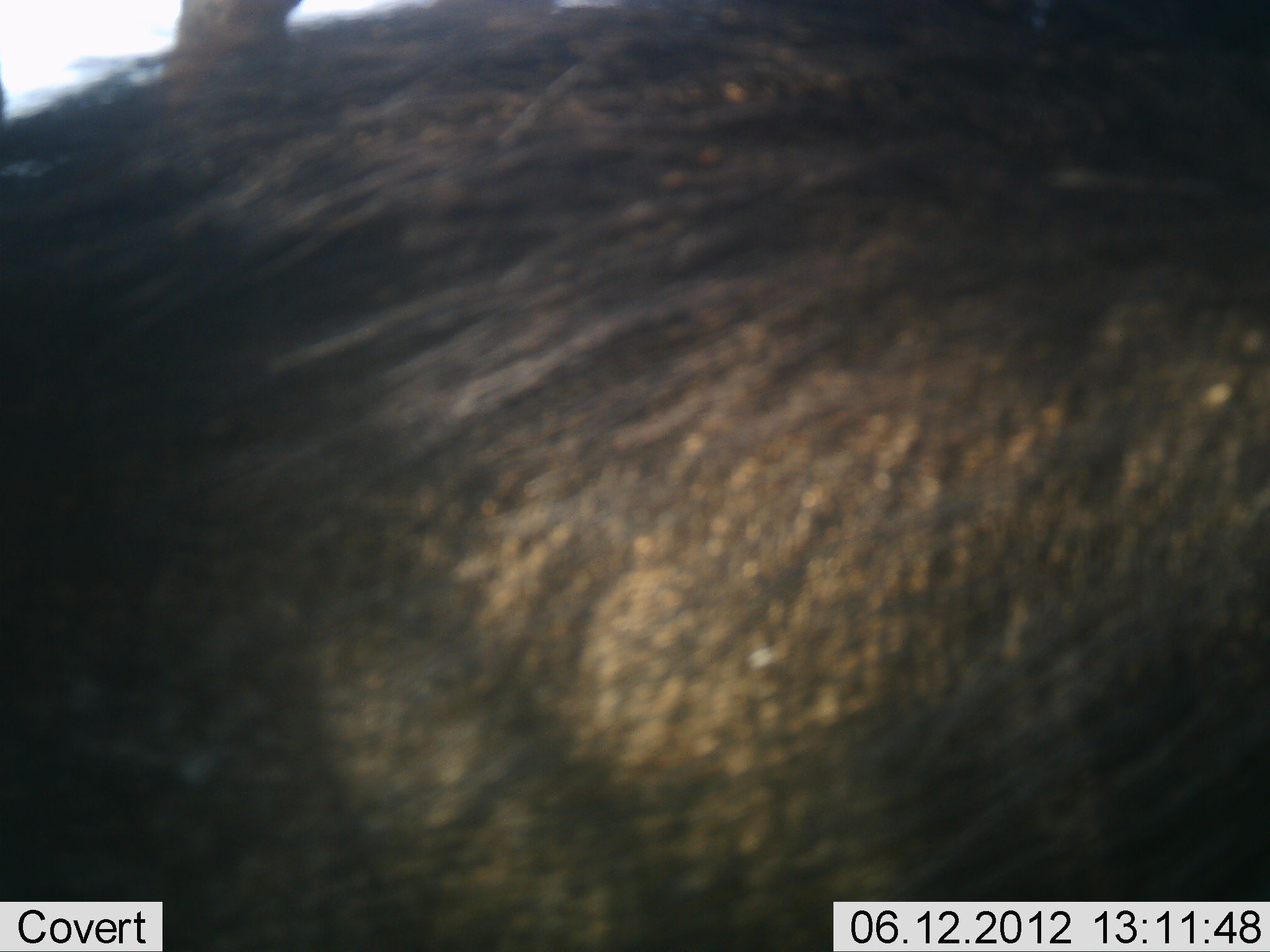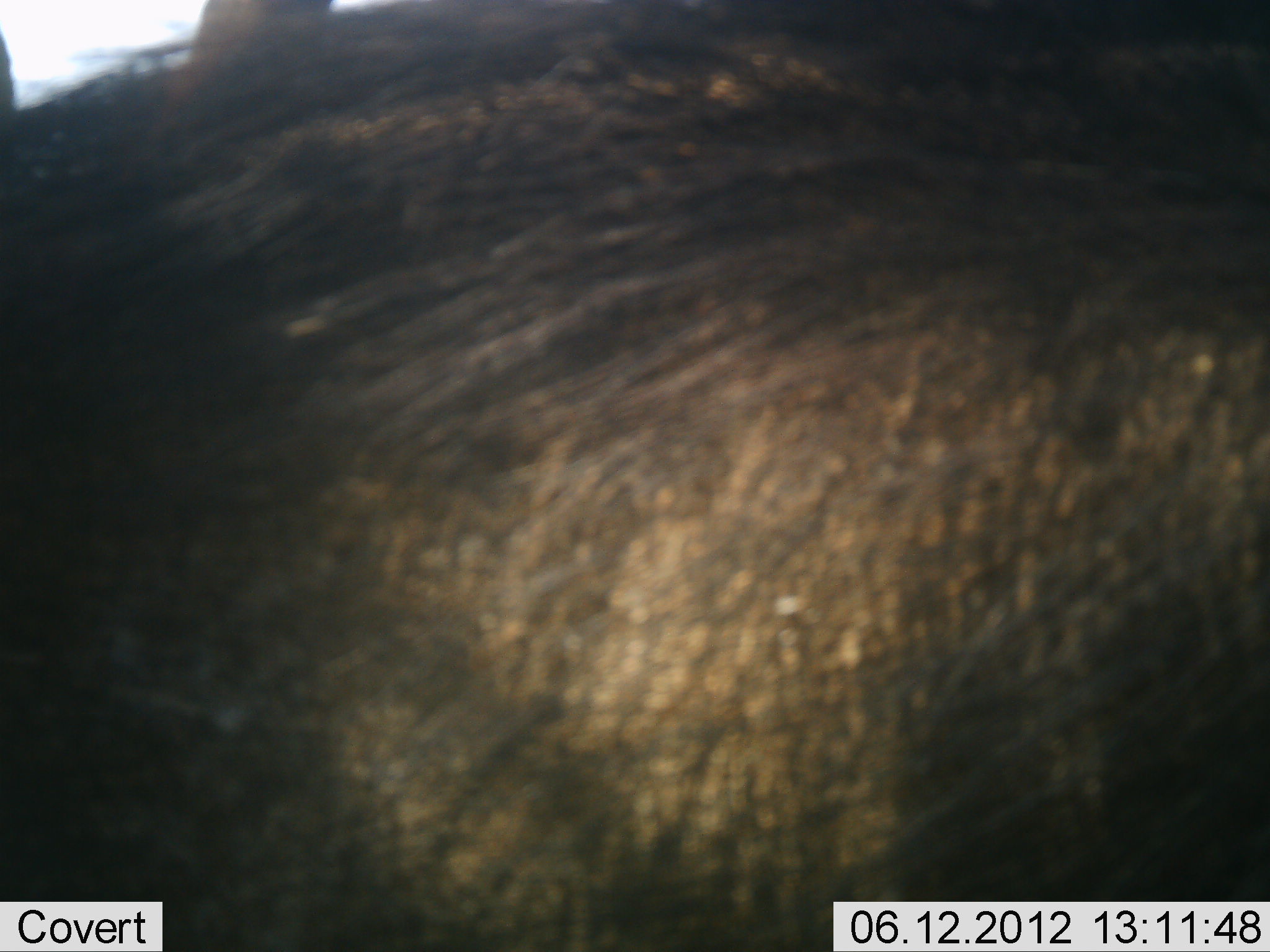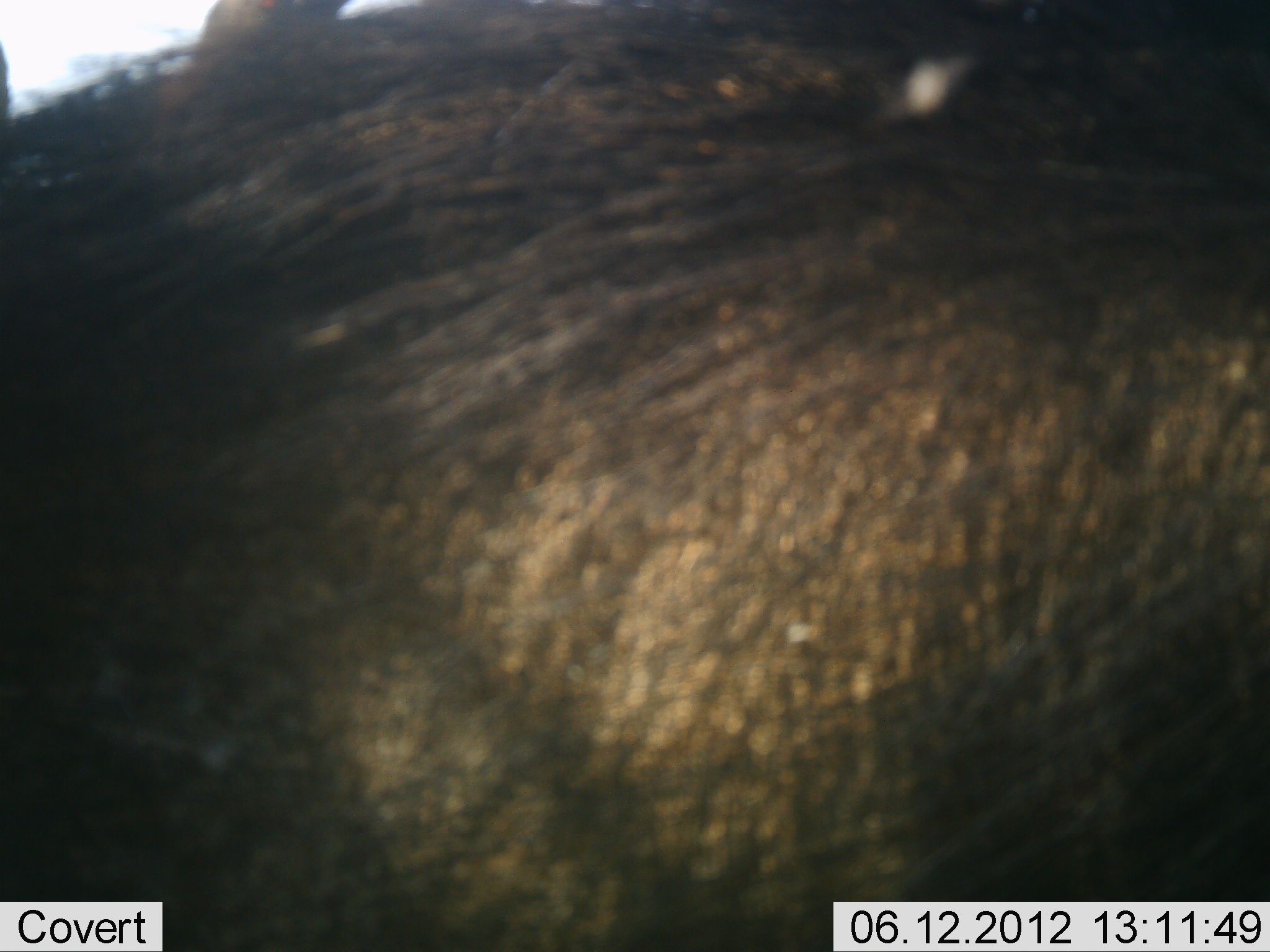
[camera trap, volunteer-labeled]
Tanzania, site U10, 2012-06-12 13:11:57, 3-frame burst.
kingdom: Animalia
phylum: Chordata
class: Mammalia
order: Artiodactyla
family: Bovidae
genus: Connochaetes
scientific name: Connochaetes taurinus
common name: blue wildebeest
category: wildebeest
Wildebeest (blue wildebeest) (Connochaetes taurinus), count 1. Behavior (volunteer vote fractions): standing 89%, resting 11%, moving 0%, interacting 0%. Young present (vote fraction): 0%. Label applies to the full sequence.